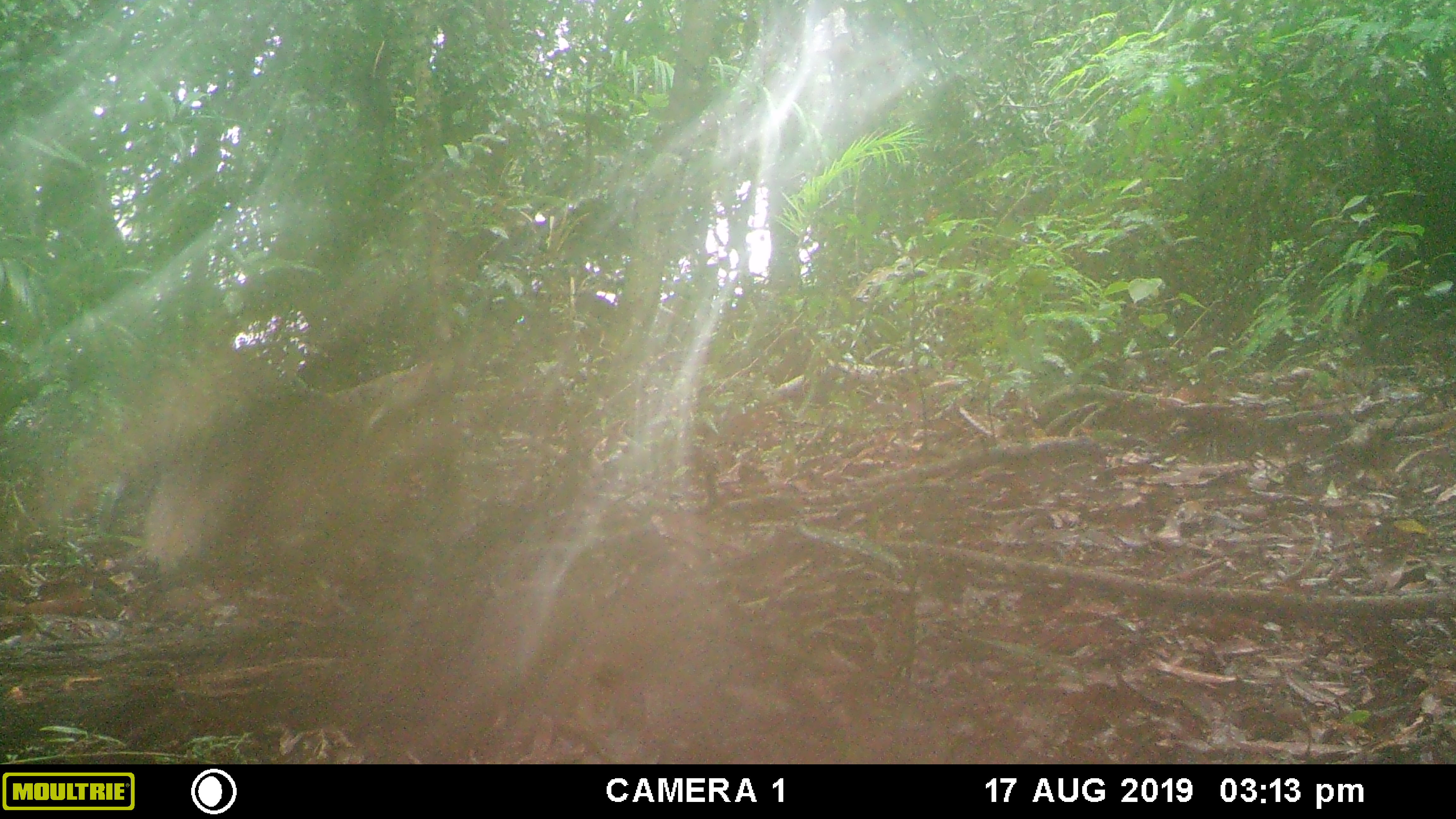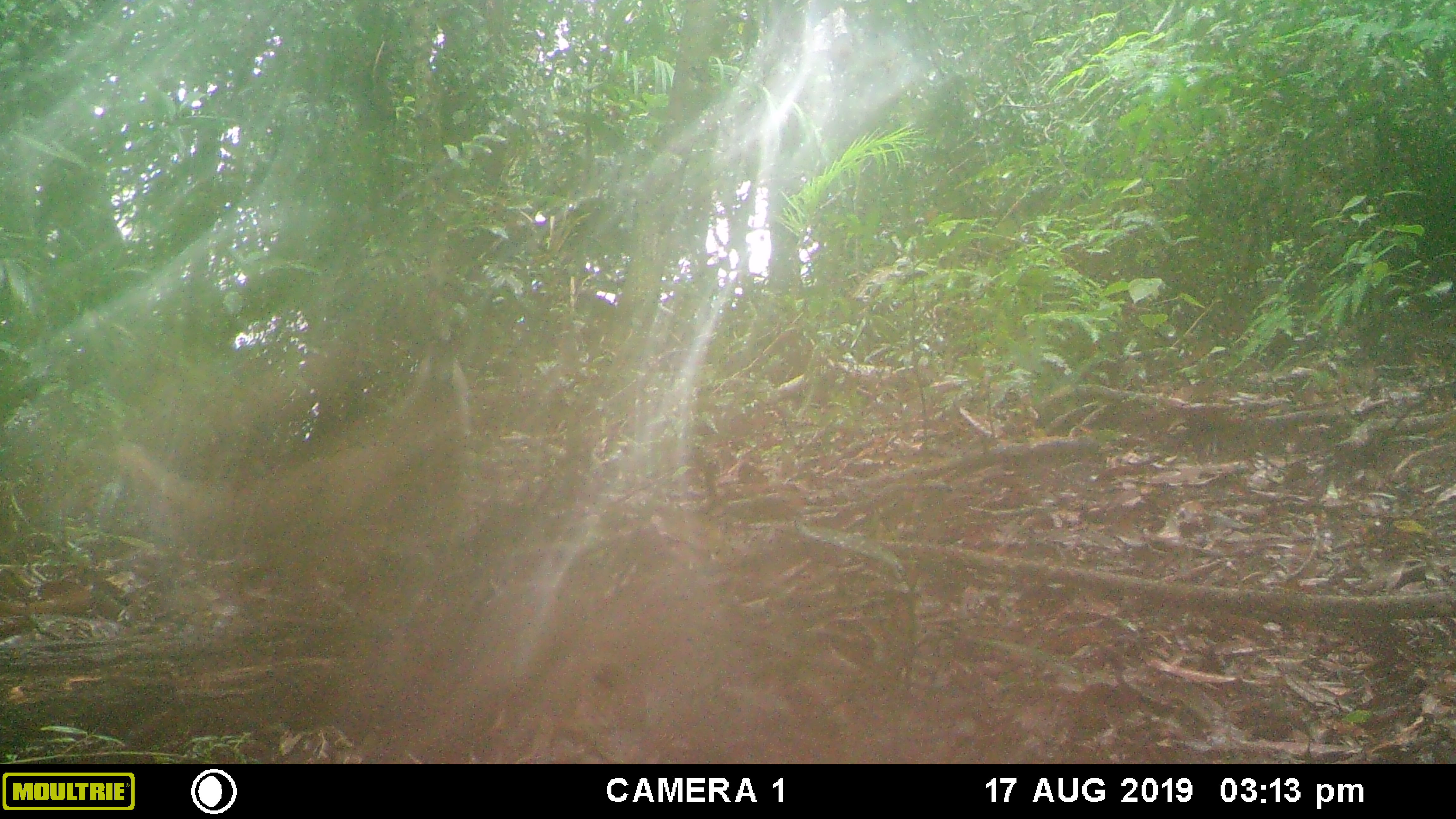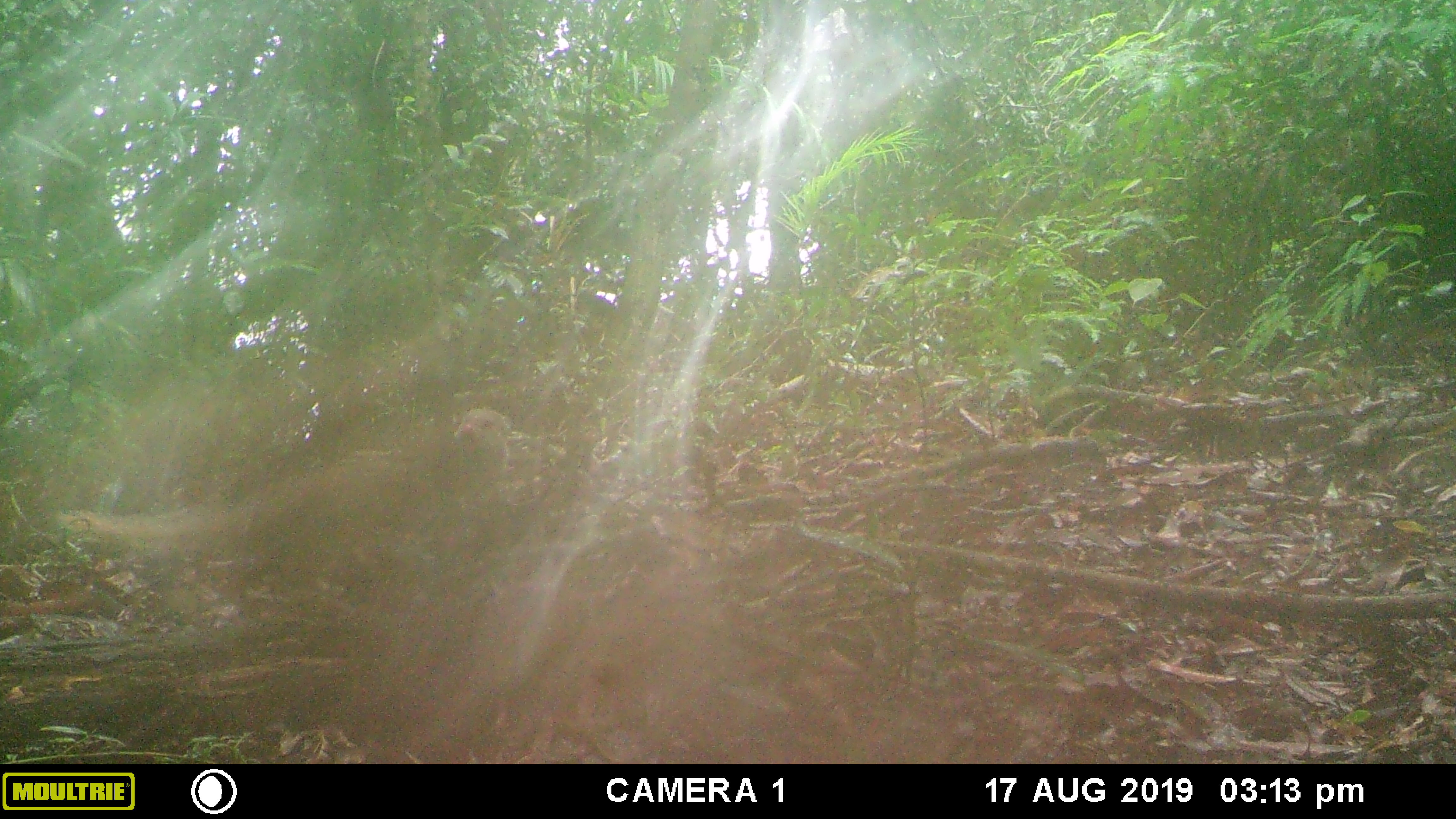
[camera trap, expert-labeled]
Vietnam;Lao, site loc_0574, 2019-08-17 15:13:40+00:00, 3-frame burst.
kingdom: Animalia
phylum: Chordata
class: Mammalia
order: Carnivora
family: Herpestidae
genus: Urva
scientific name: Urva urva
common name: crab-eating mongoose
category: crab eating mongoose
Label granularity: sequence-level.